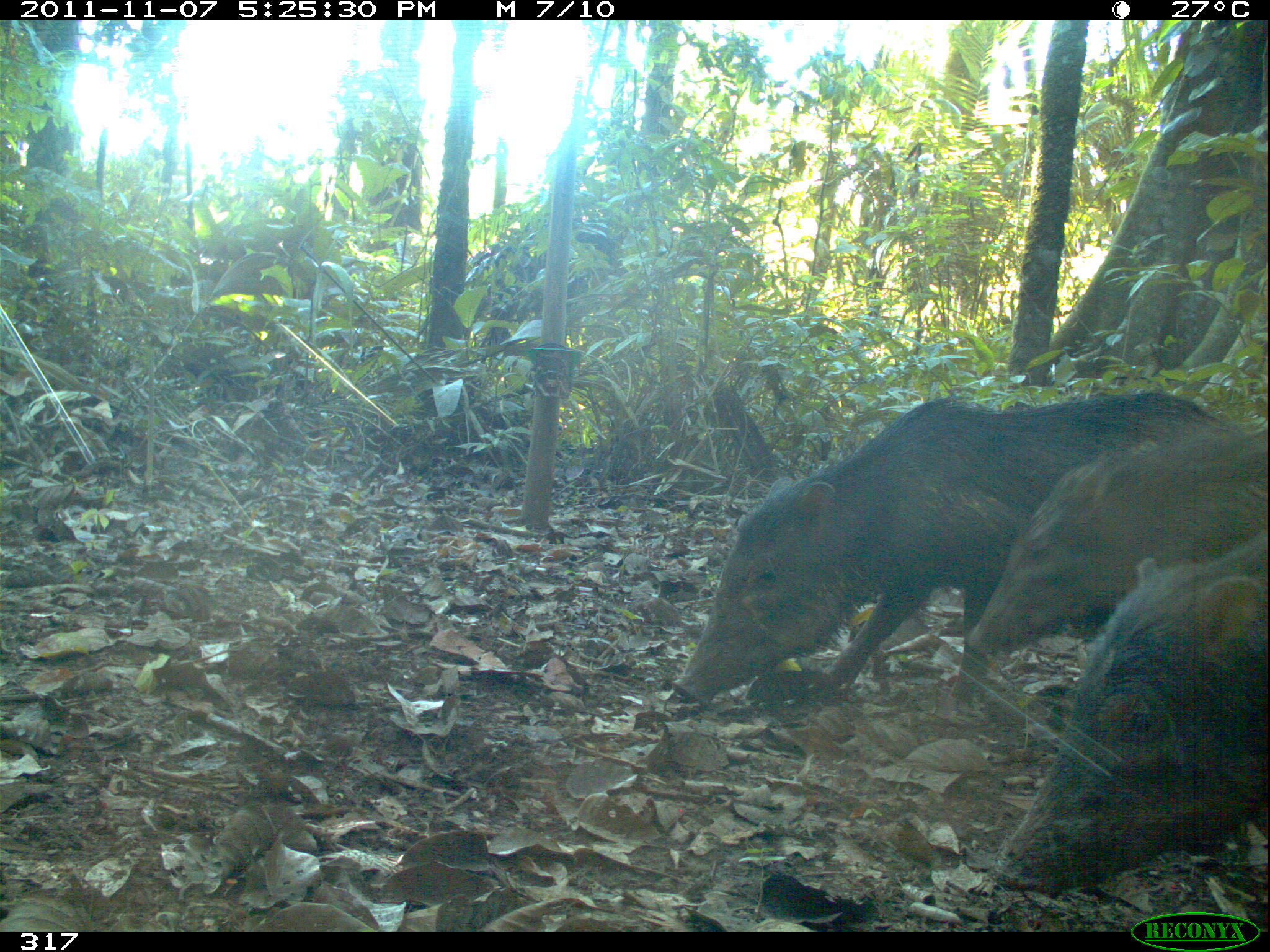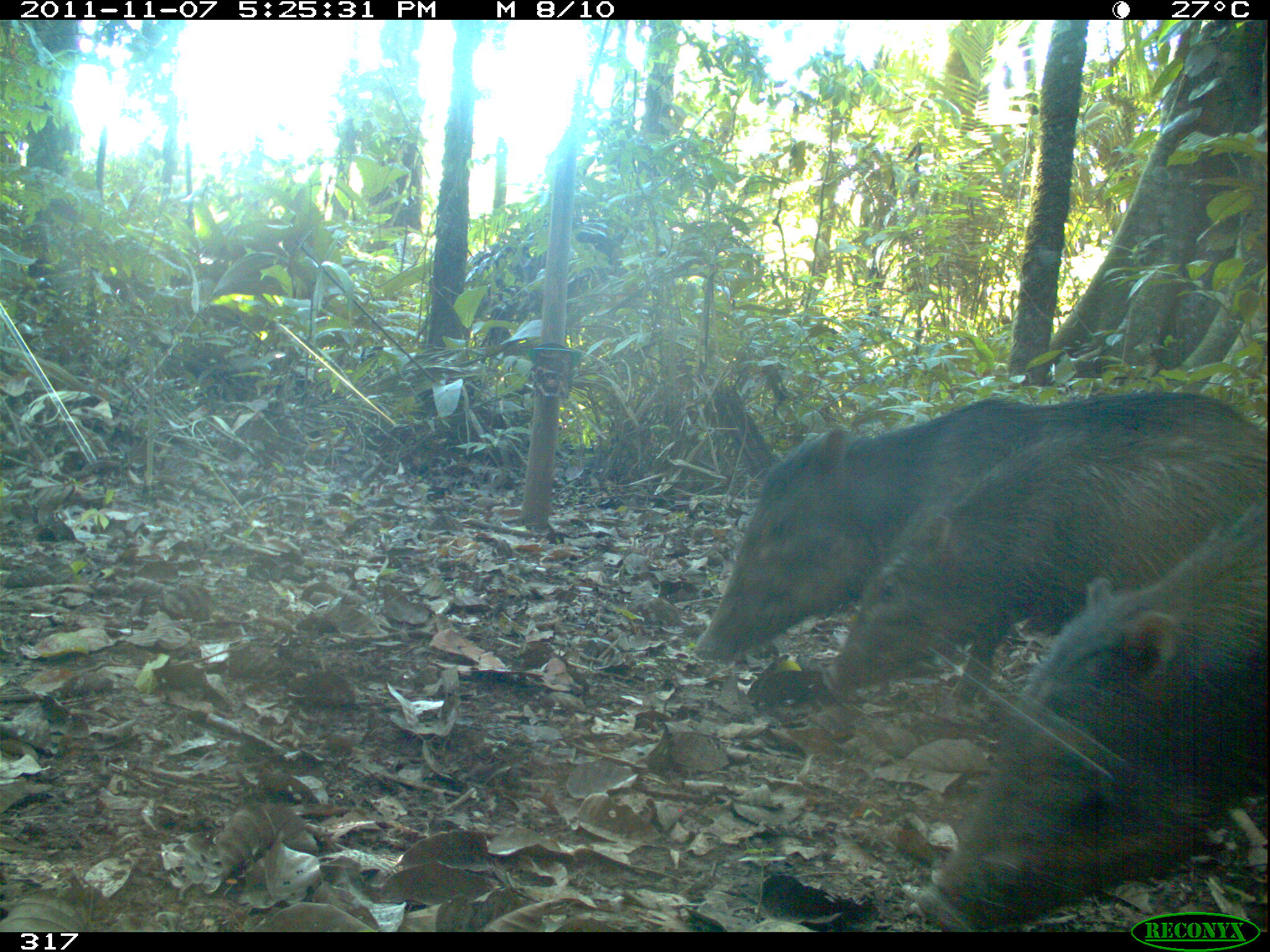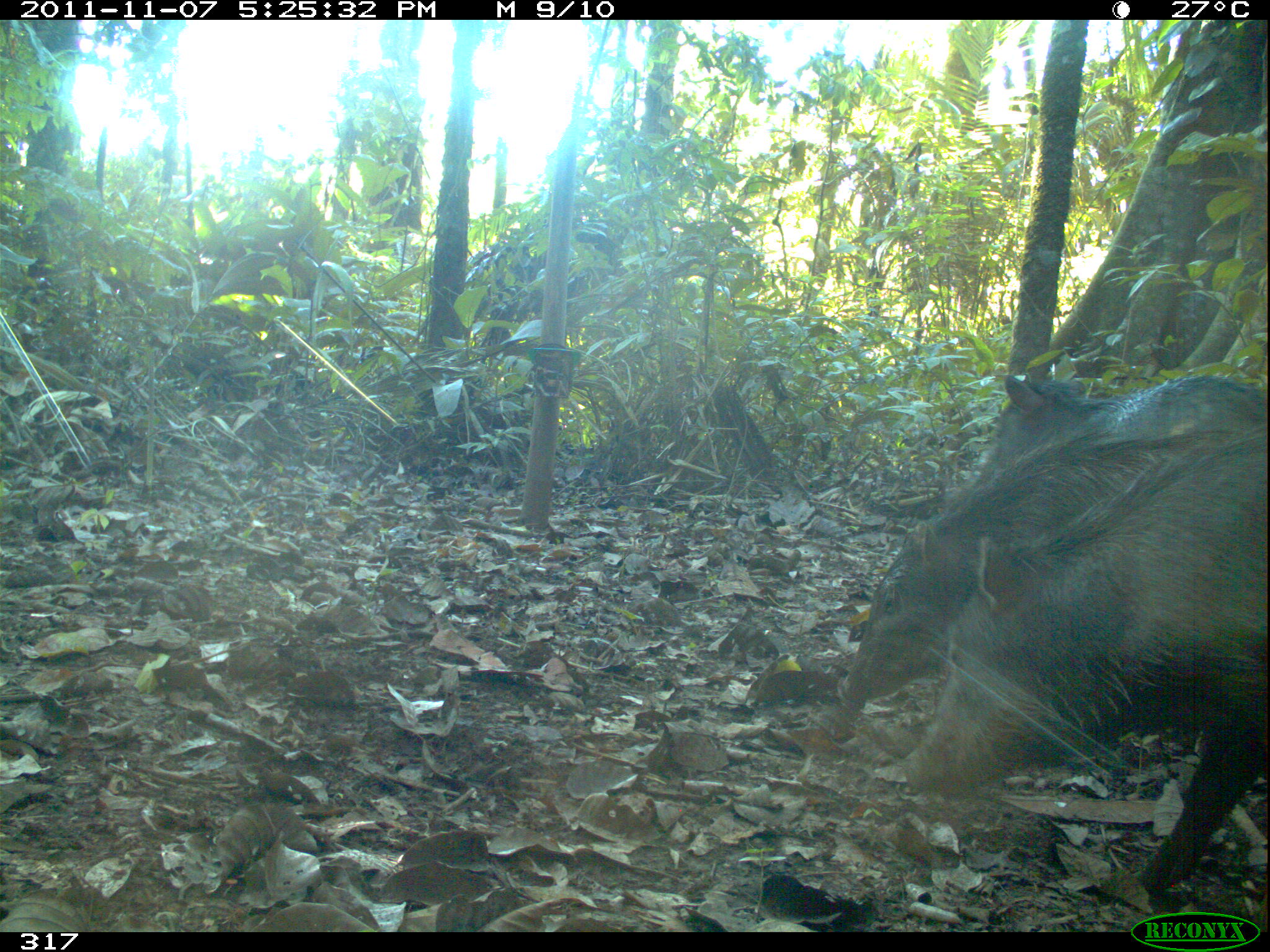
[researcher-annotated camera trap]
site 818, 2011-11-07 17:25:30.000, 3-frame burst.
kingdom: Animalia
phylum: Chordata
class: Mammalia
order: Artiodactyla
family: Tayassuidae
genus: Tayassu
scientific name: Tayassu pecari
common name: white-lipped peccary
Tayassu pecari (white-lipped peccary).